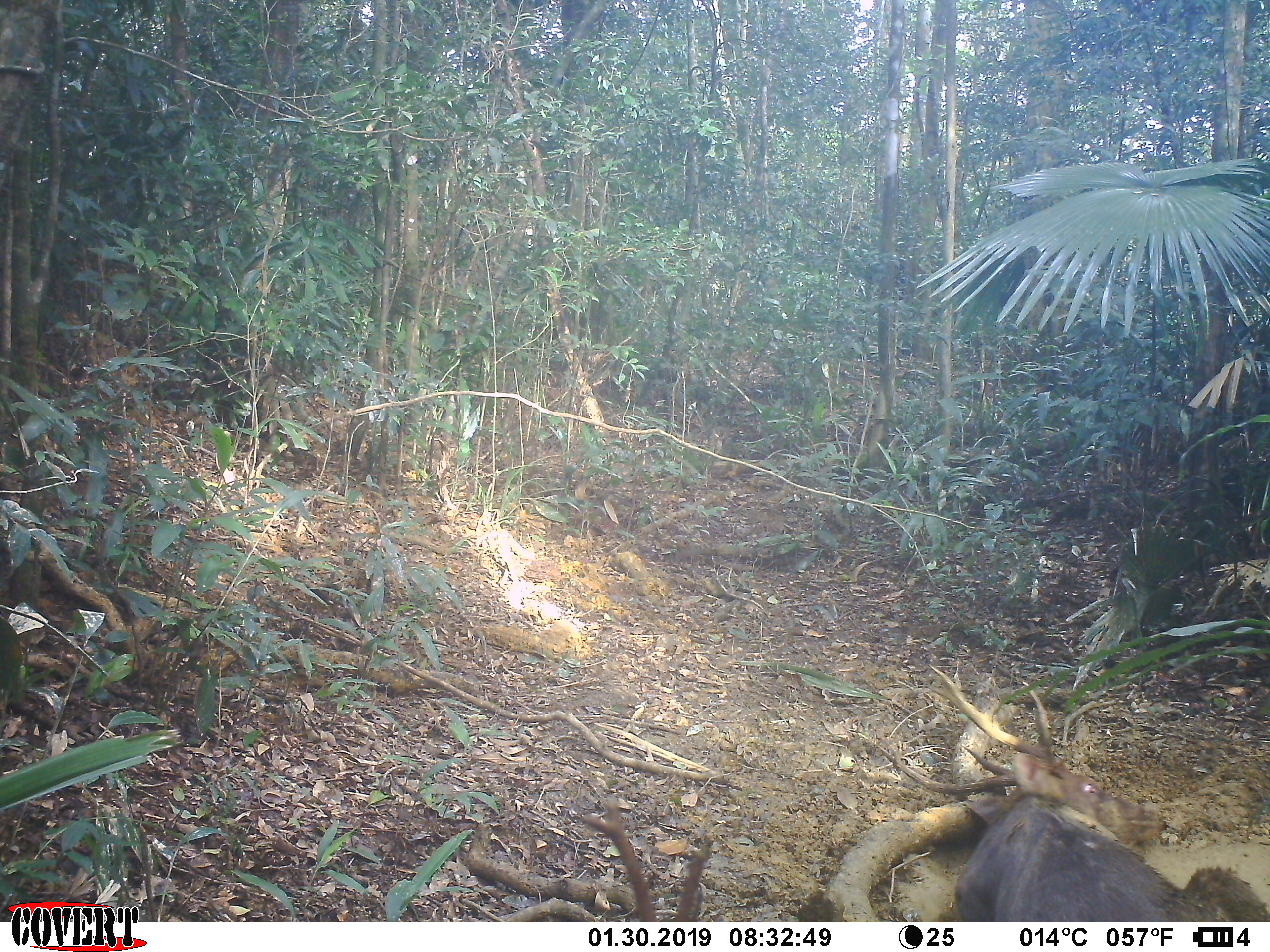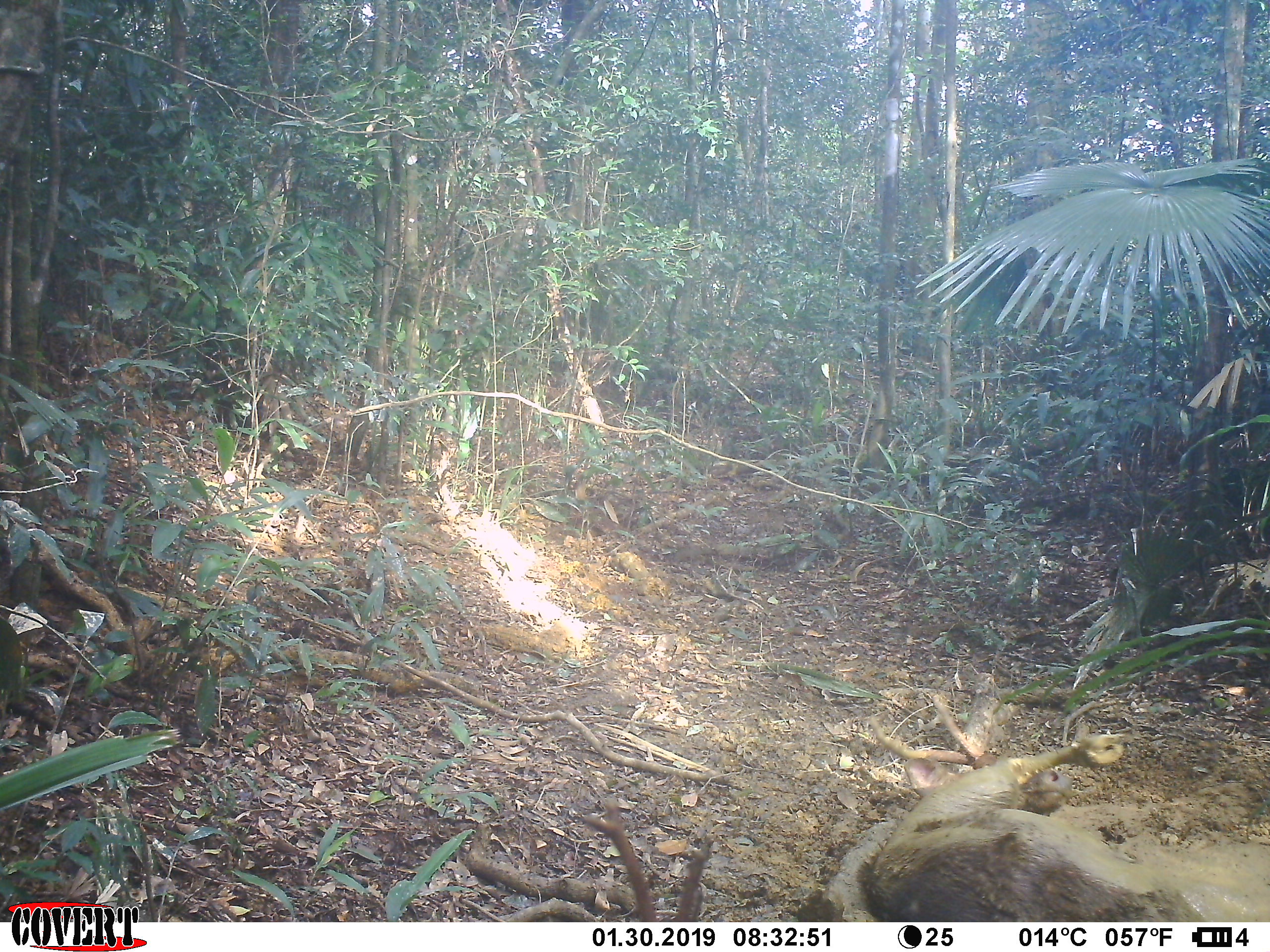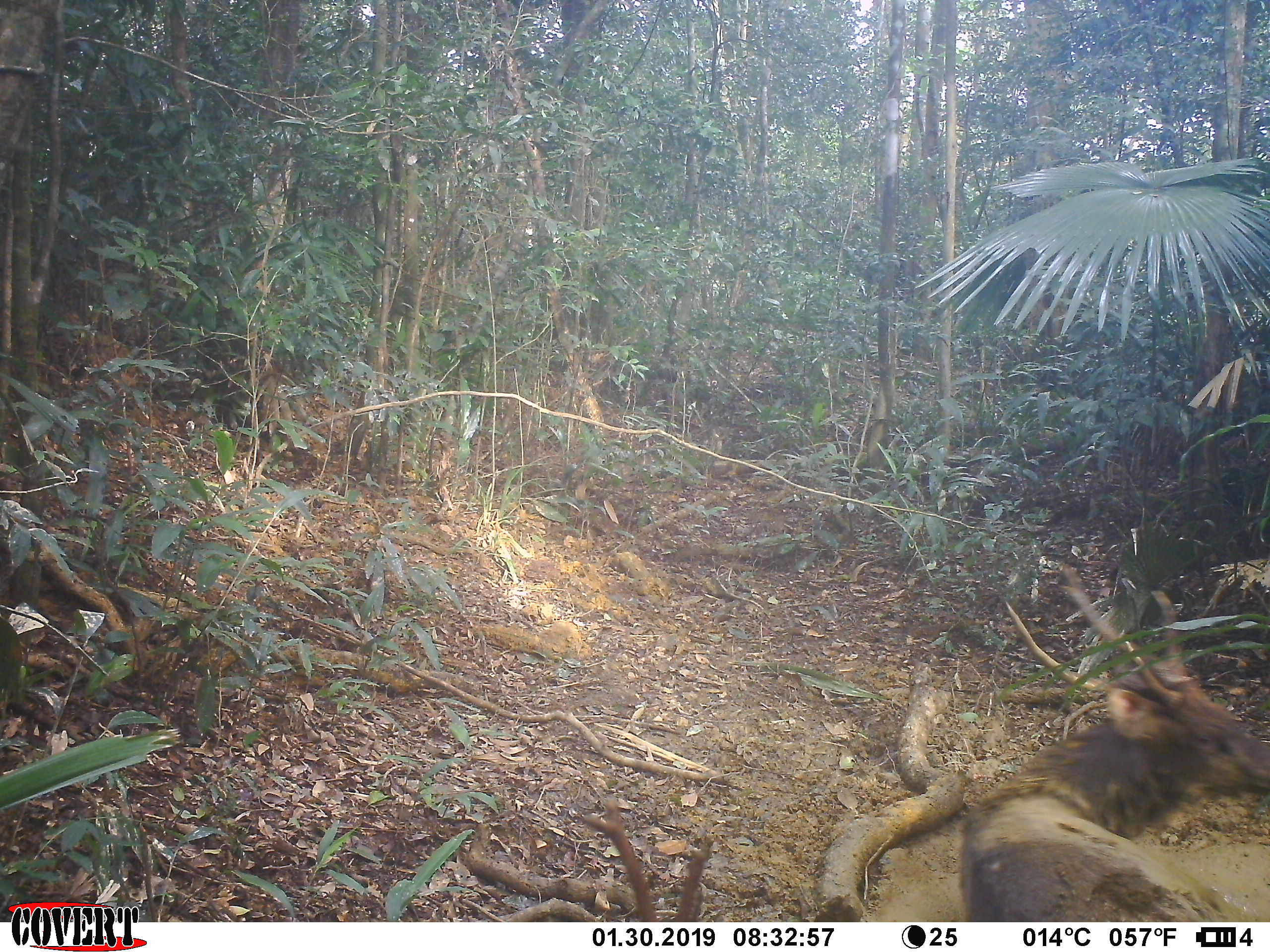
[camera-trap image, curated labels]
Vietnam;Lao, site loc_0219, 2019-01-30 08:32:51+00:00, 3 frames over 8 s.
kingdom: Animalia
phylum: Chordata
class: Mammalia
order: Artiodactyla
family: Cervidae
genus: Rusa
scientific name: Rusa unicolor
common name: sambar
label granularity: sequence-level